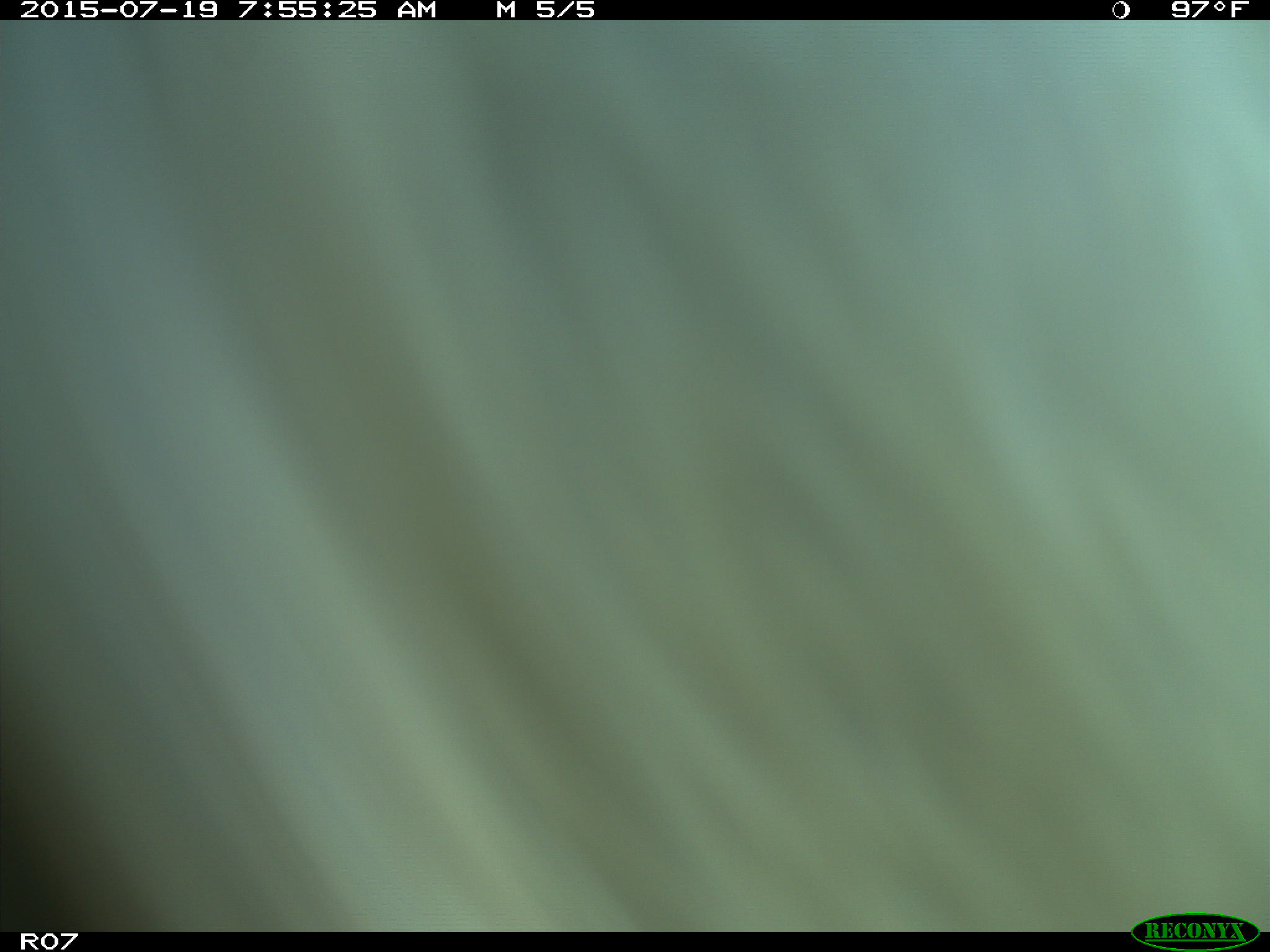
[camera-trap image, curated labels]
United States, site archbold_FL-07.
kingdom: Animalia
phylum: Chordata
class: Mammalia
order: Artiodactyla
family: Bovidae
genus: Bos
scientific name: Bos taurus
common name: domestic cow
Bos taurus (domestic cow).